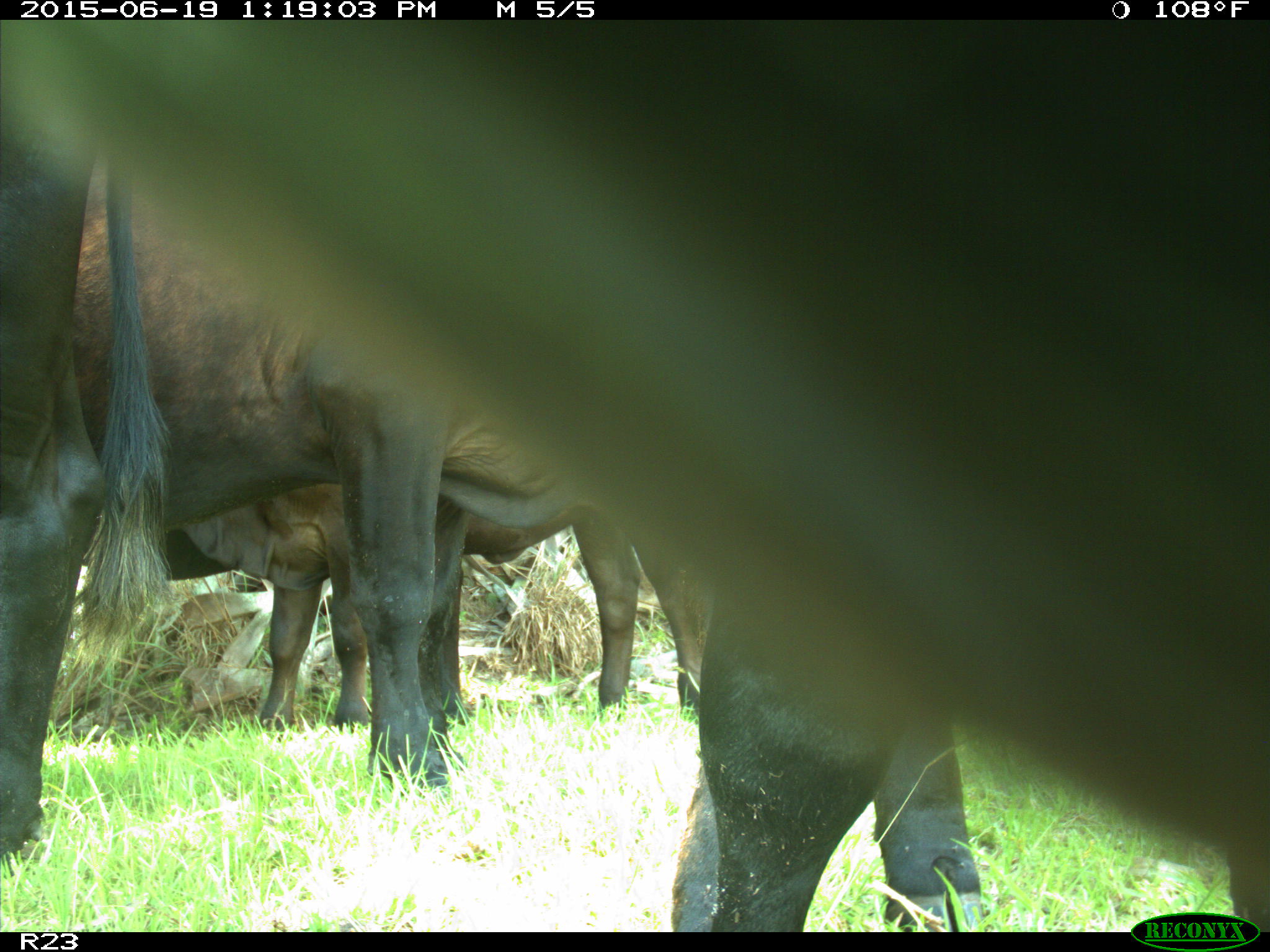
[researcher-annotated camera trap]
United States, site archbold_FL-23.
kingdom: Animalia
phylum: Chordata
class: Mammalia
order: Artiodactyla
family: Suidae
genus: Sus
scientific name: Sus scrofa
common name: wild boar